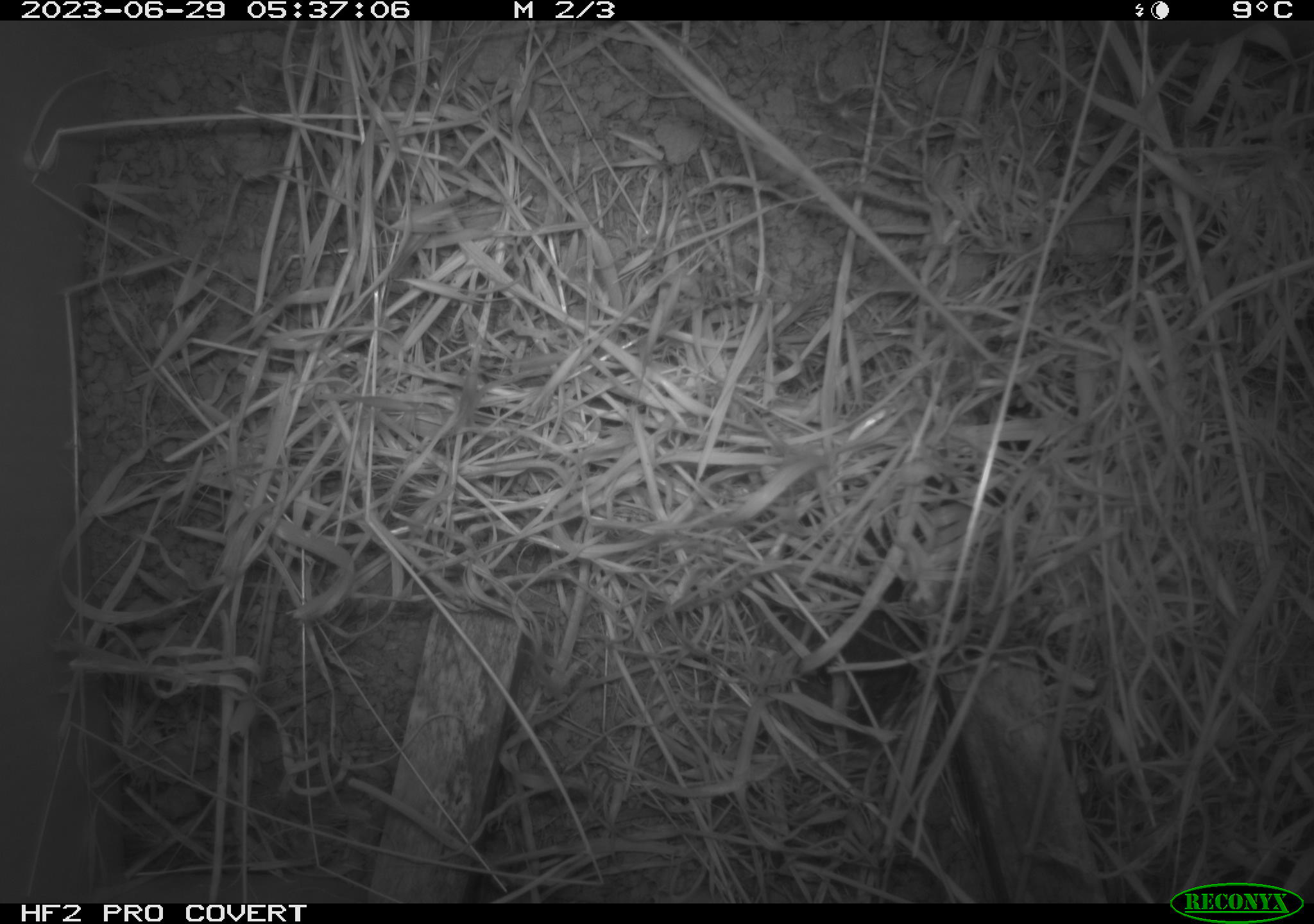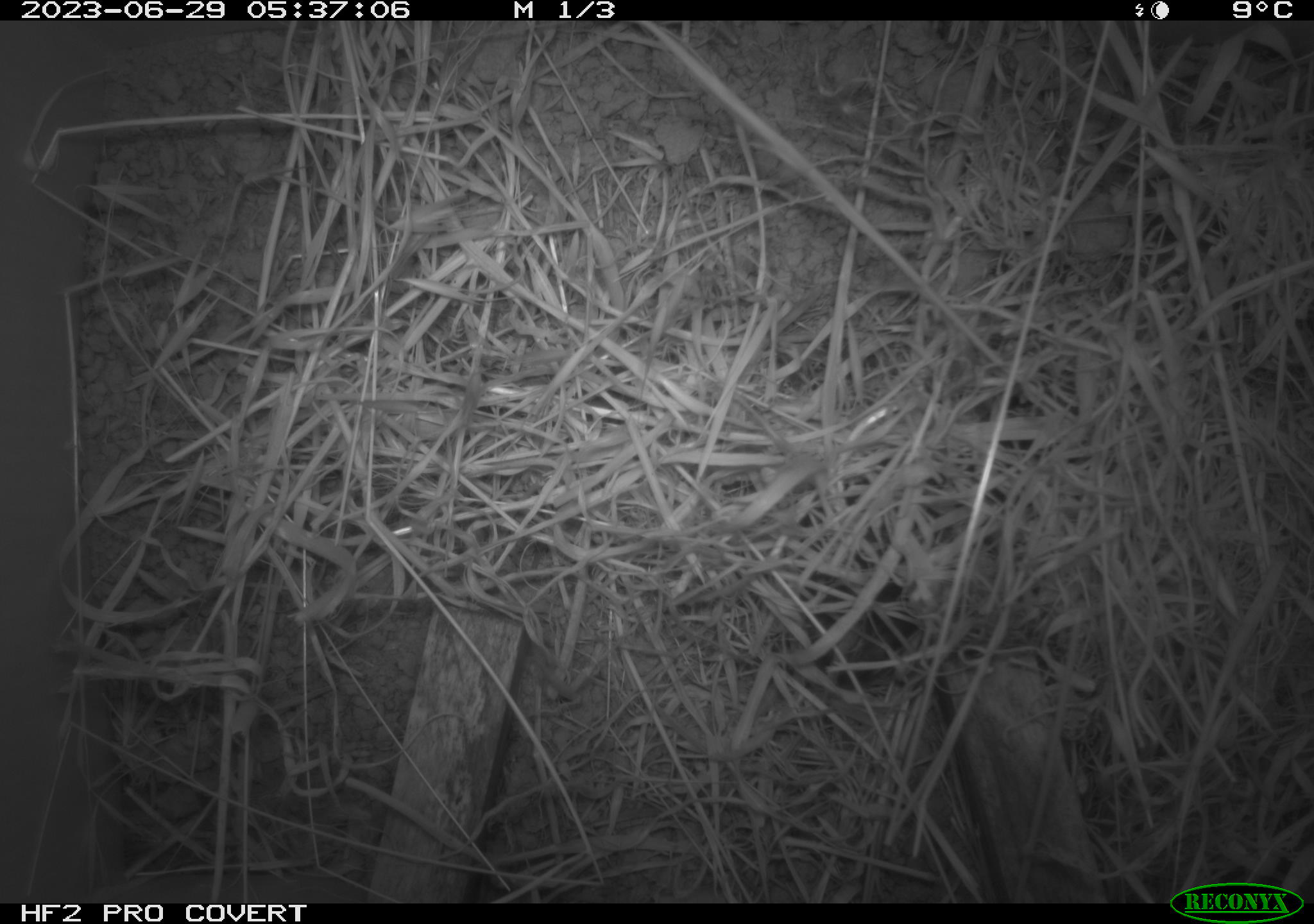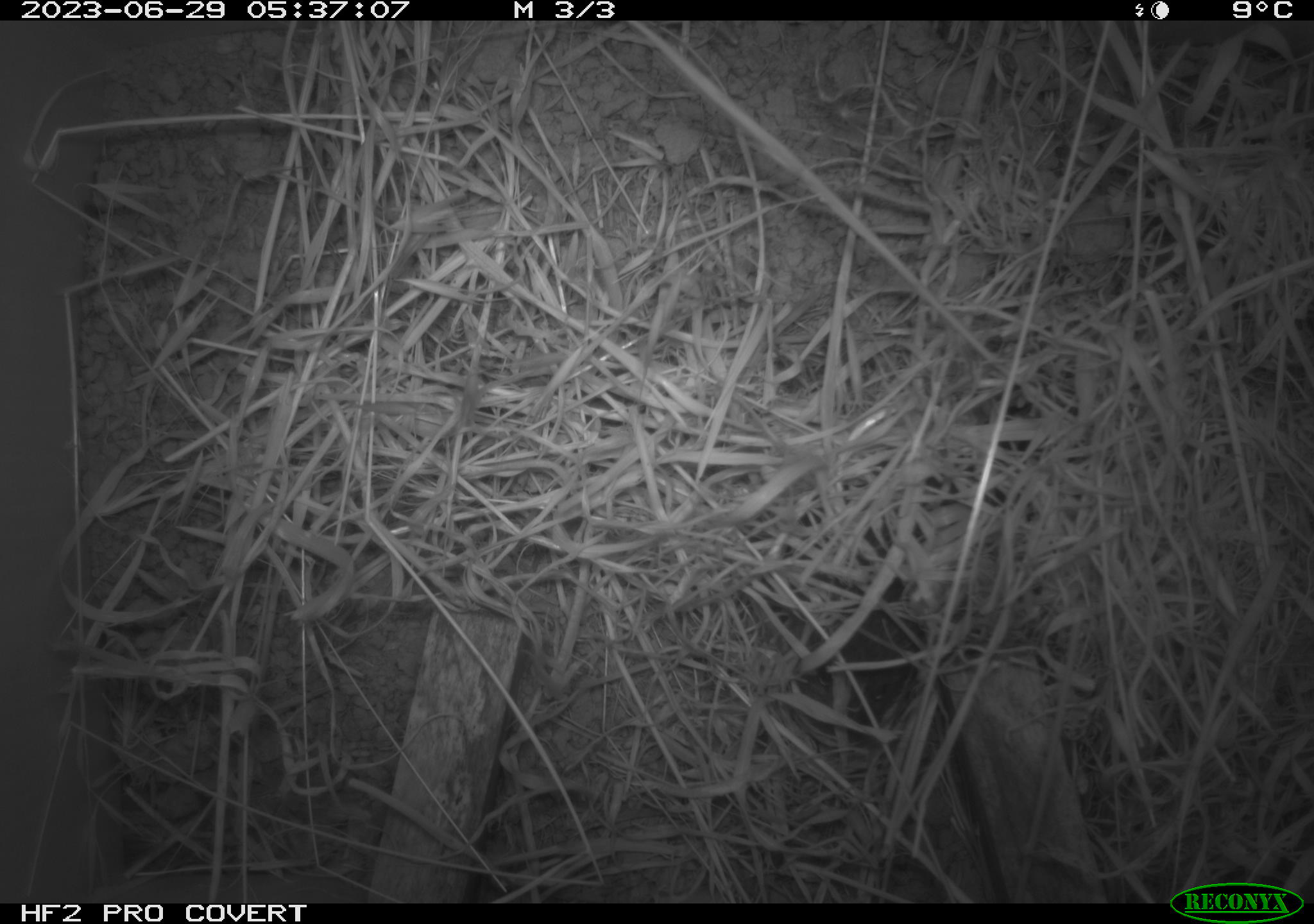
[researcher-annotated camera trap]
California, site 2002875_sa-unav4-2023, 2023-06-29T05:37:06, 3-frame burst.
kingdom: Animalia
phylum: Chordata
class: Mammalia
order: Rodentia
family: Cricetidae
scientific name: Arvicolinae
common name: voles, lemmings, and muskrats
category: arvicolinae subfamily